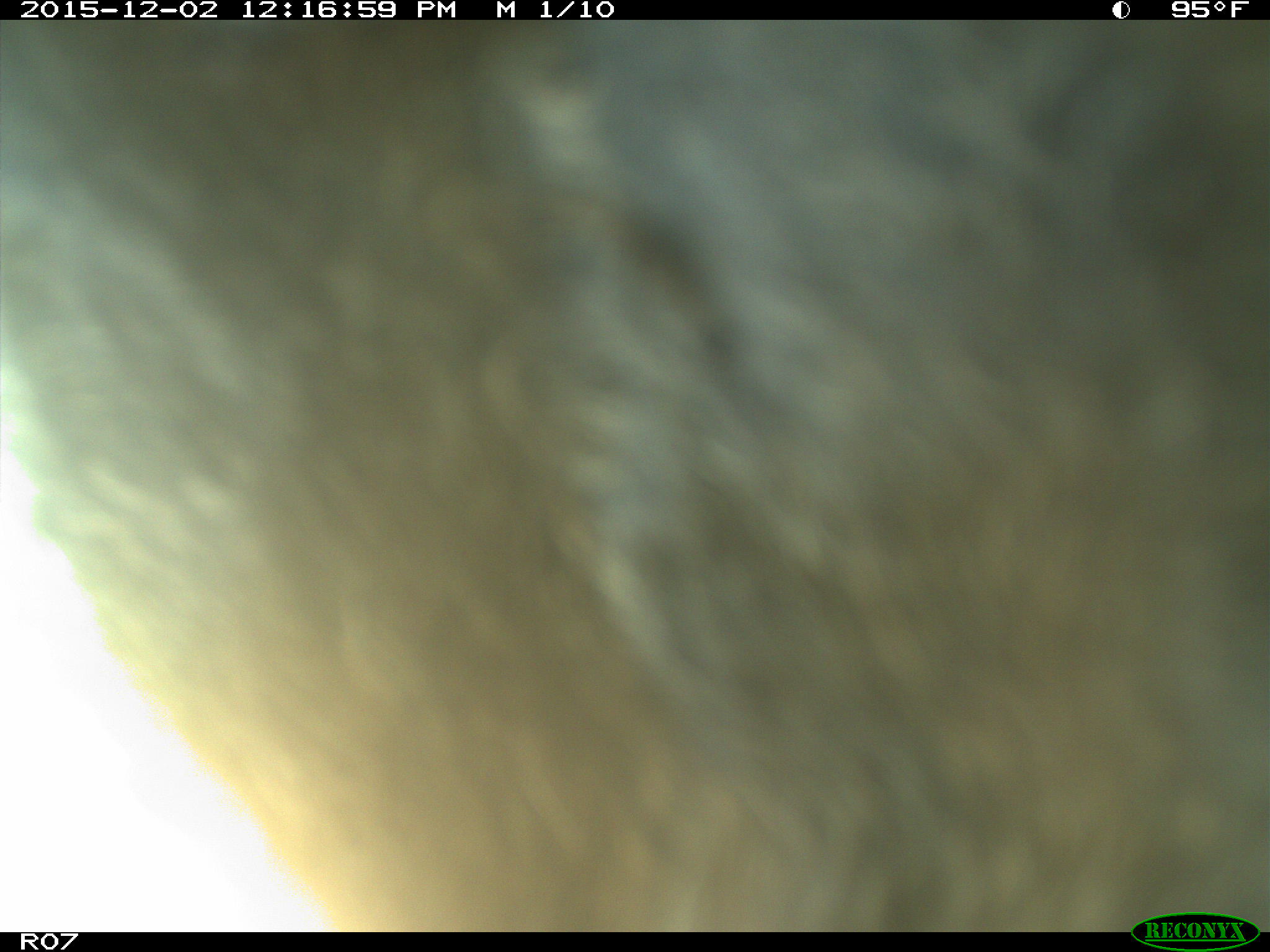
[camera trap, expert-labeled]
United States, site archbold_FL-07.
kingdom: Animalia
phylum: Chordata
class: Mammalia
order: Artiodactyla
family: Bovidae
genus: Bos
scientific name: Bos taurus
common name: domestic cow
Bos taurus (domestic cow).